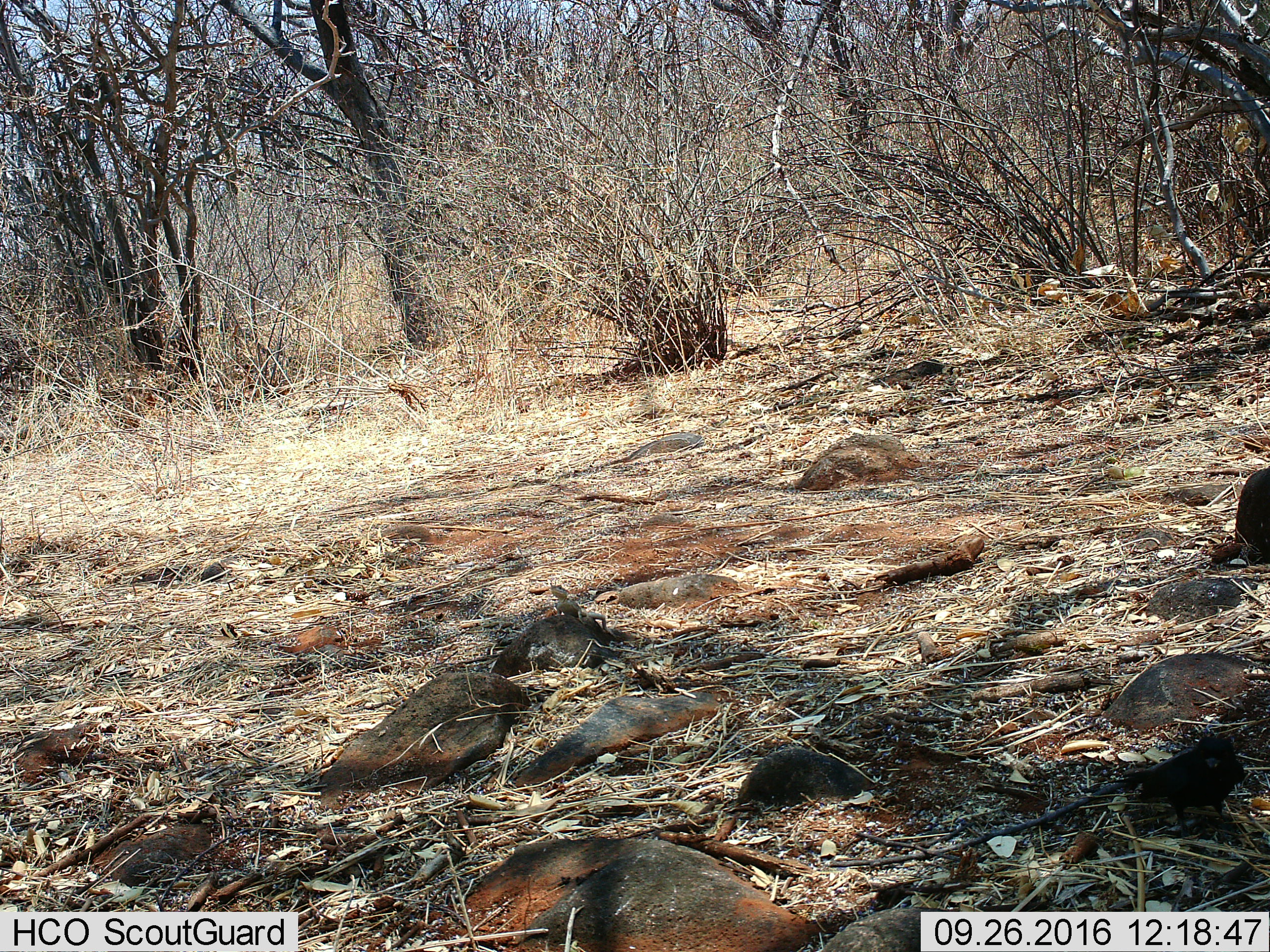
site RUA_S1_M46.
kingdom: Animalia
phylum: Chordata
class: Reptilia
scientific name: Reptilia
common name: reptile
Reptile (Reptilia), count 1. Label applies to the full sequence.